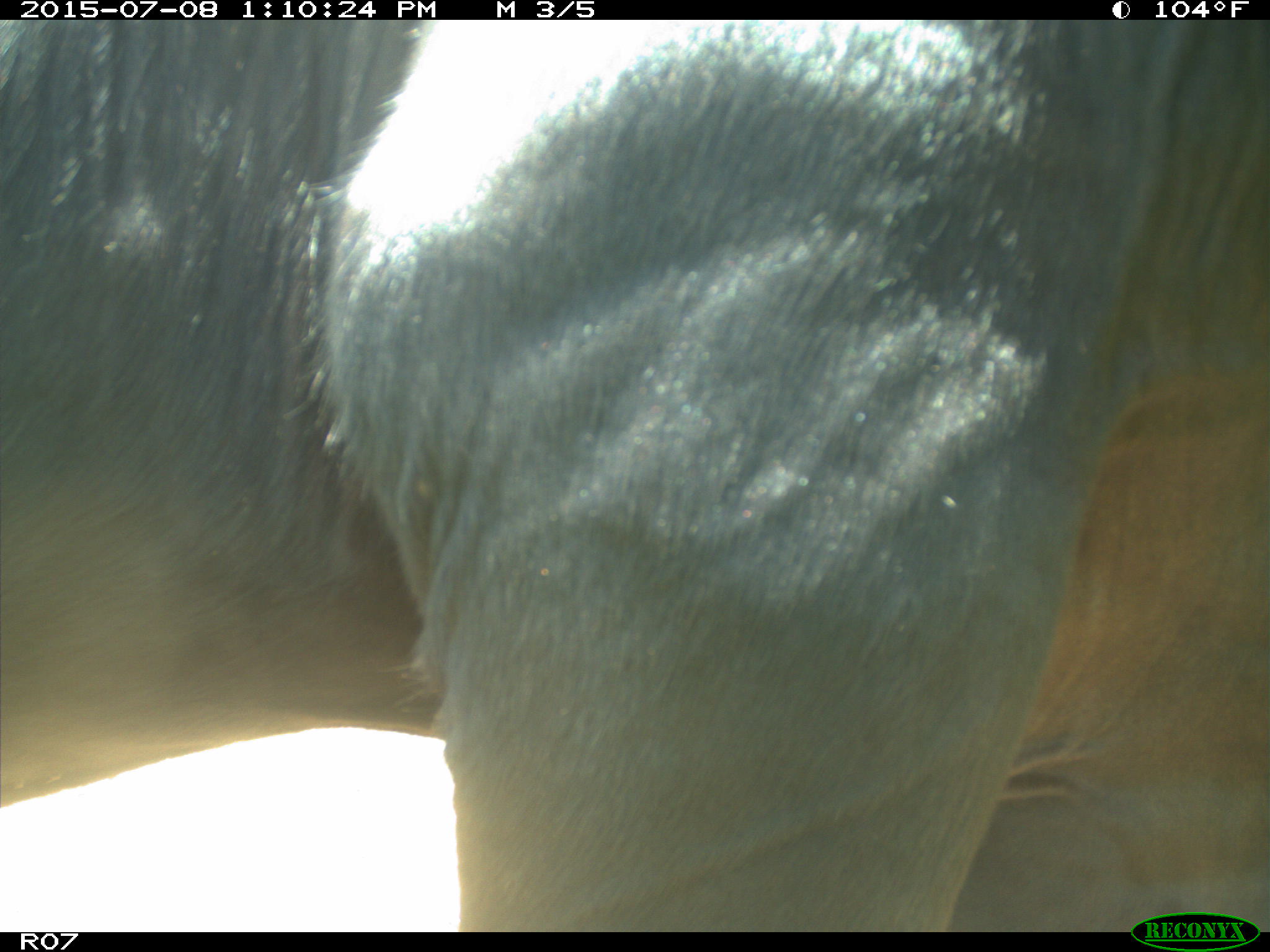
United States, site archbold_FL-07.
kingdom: Animalia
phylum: Chordata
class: Mammalia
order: Artiodactyla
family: Bovidae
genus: Bos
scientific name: Bos taurus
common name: domestic cow